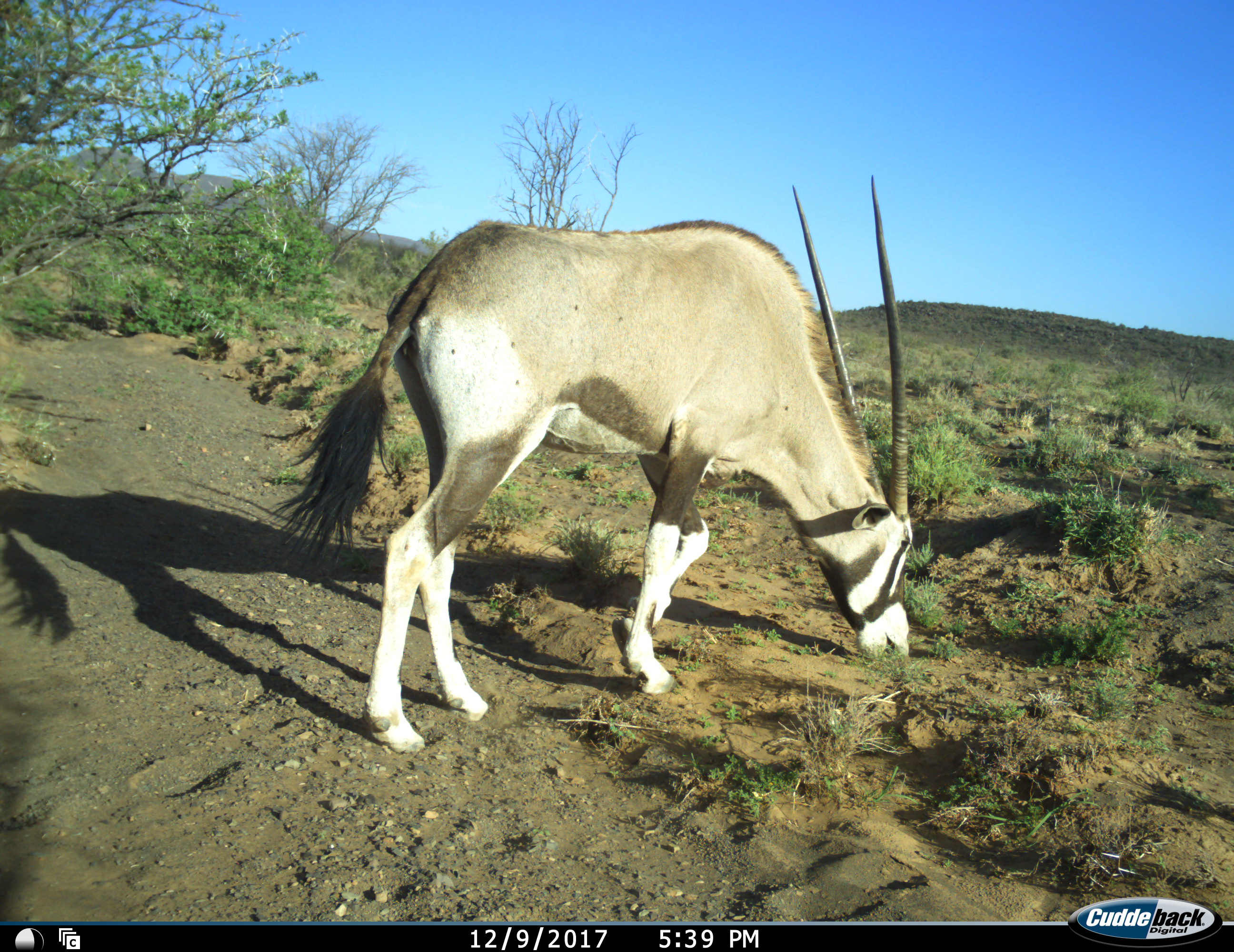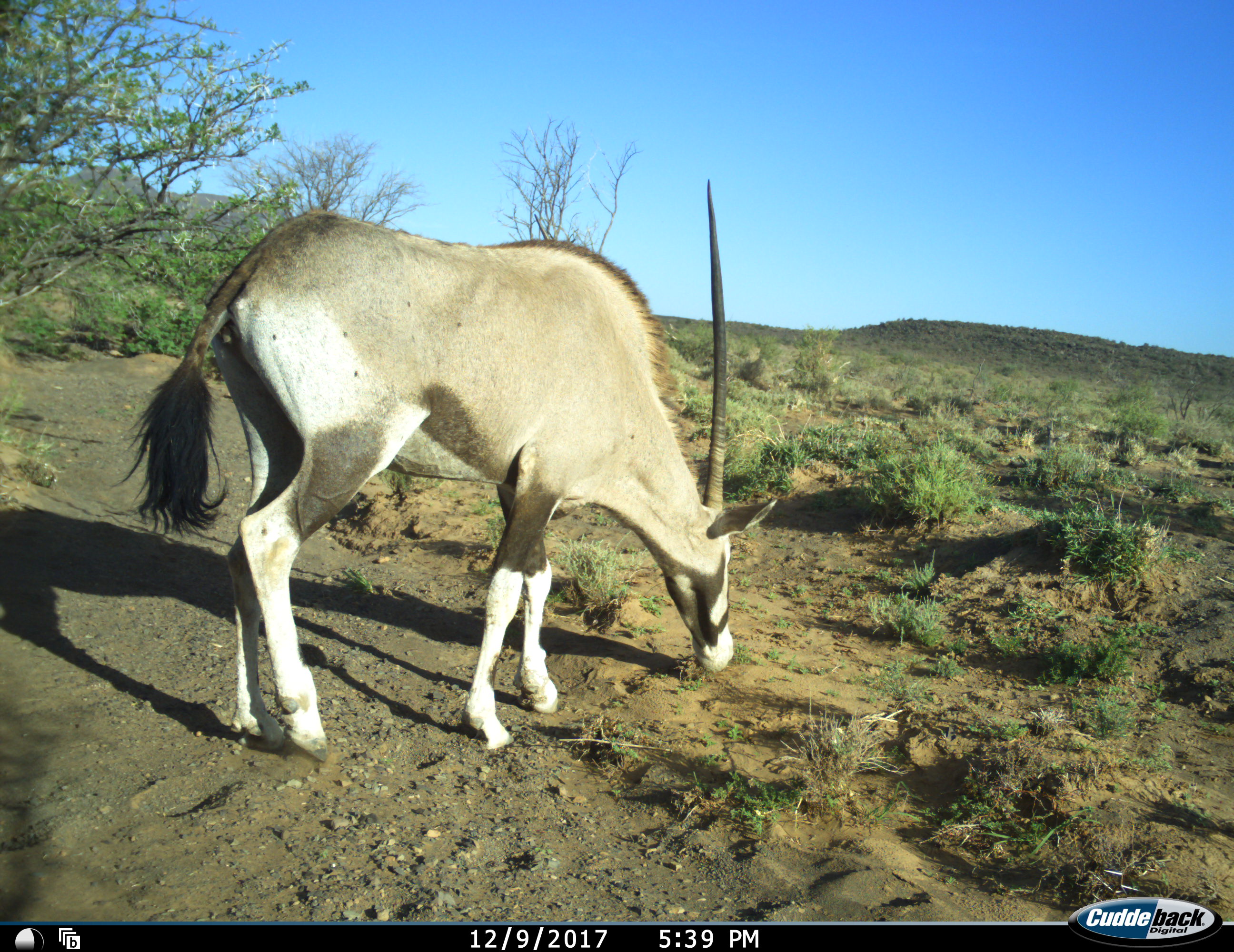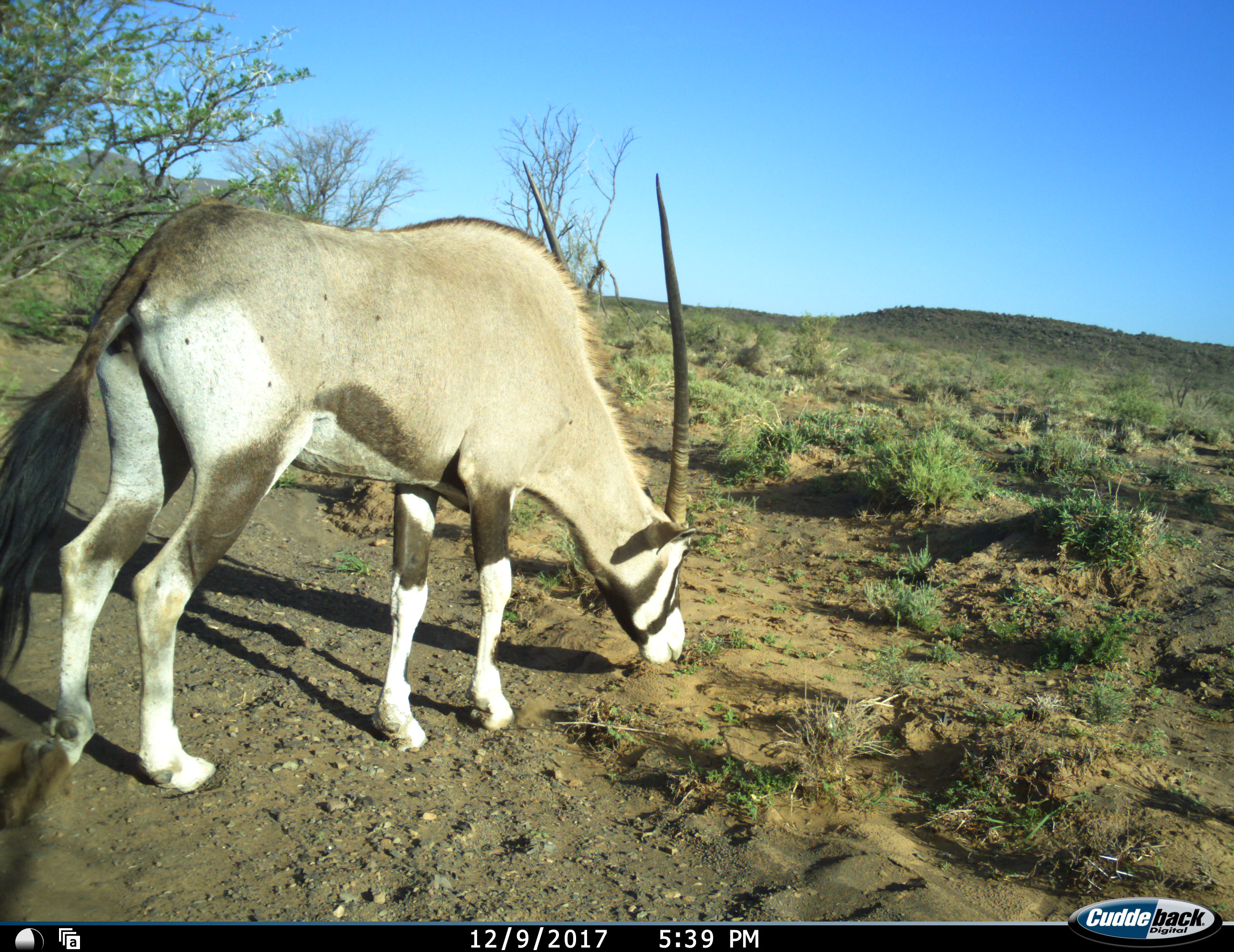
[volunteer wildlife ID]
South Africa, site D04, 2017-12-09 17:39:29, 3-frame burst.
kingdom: Animalia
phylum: Chordata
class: Mammalia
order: Artiodactyla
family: Bovidae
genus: Oryx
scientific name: Oryx gazella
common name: gemsbok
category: gemsbokoryx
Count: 1.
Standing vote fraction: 20%.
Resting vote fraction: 0%.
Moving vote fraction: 40%.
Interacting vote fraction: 0%.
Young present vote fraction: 0%.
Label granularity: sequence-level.